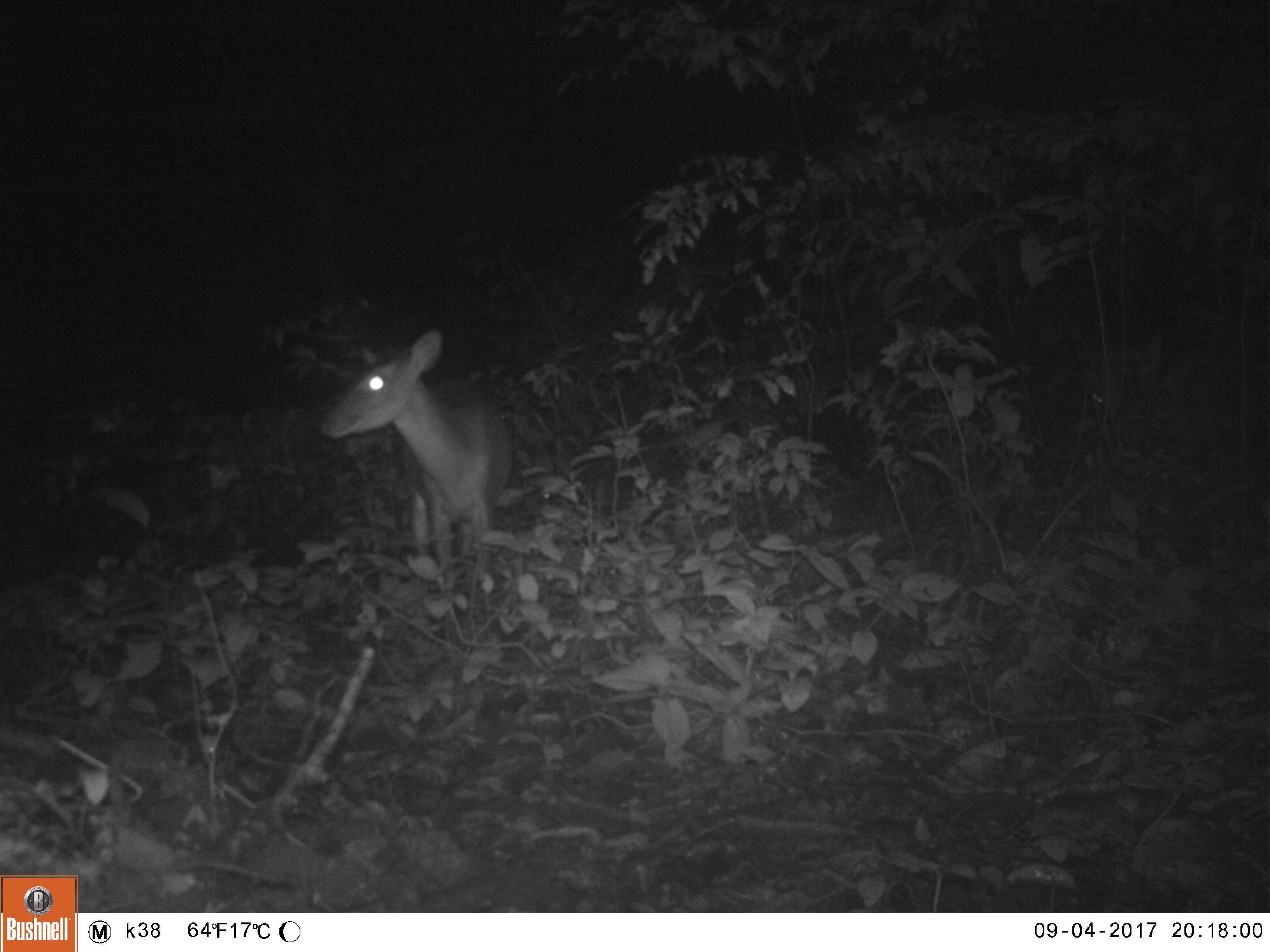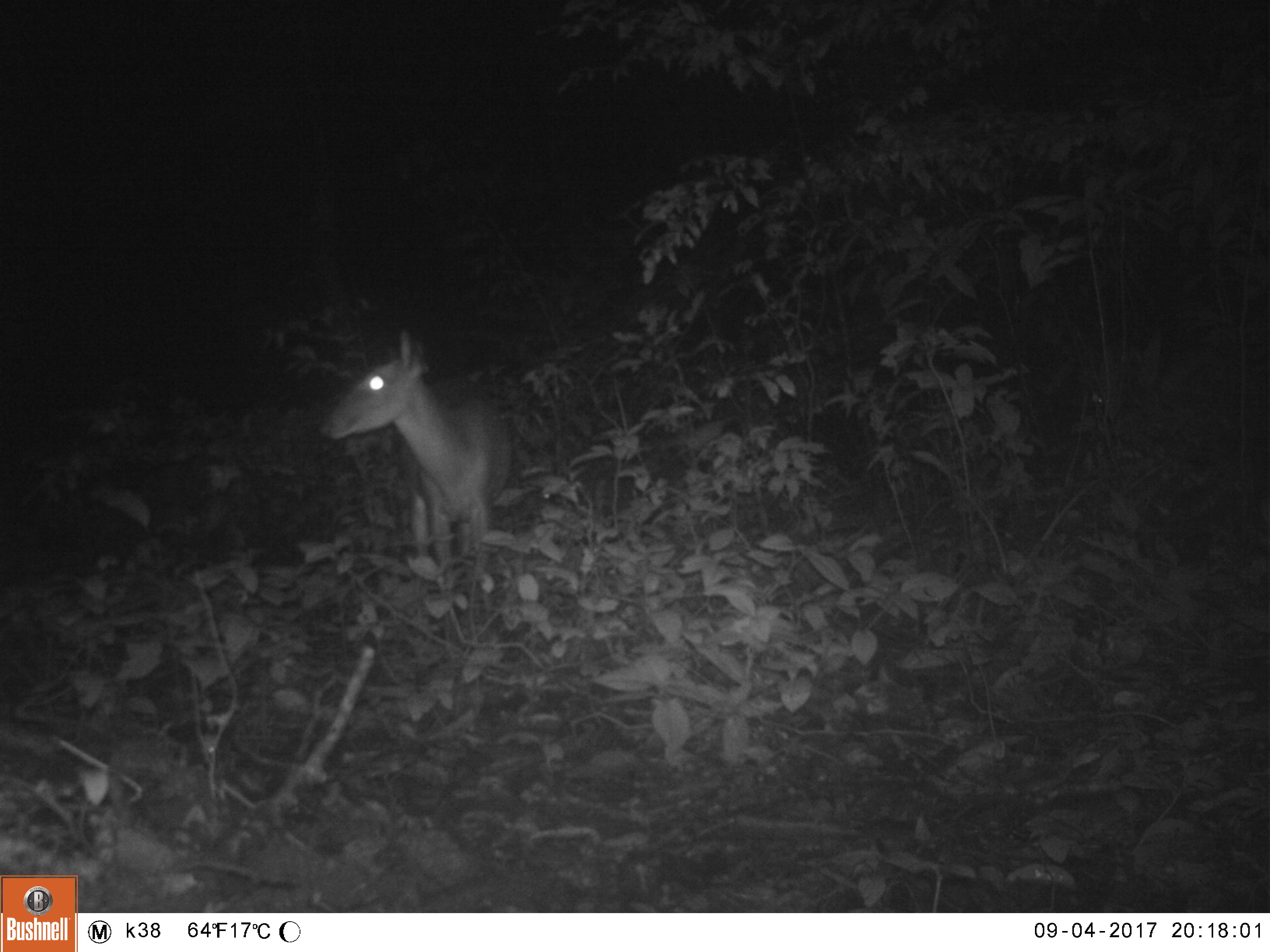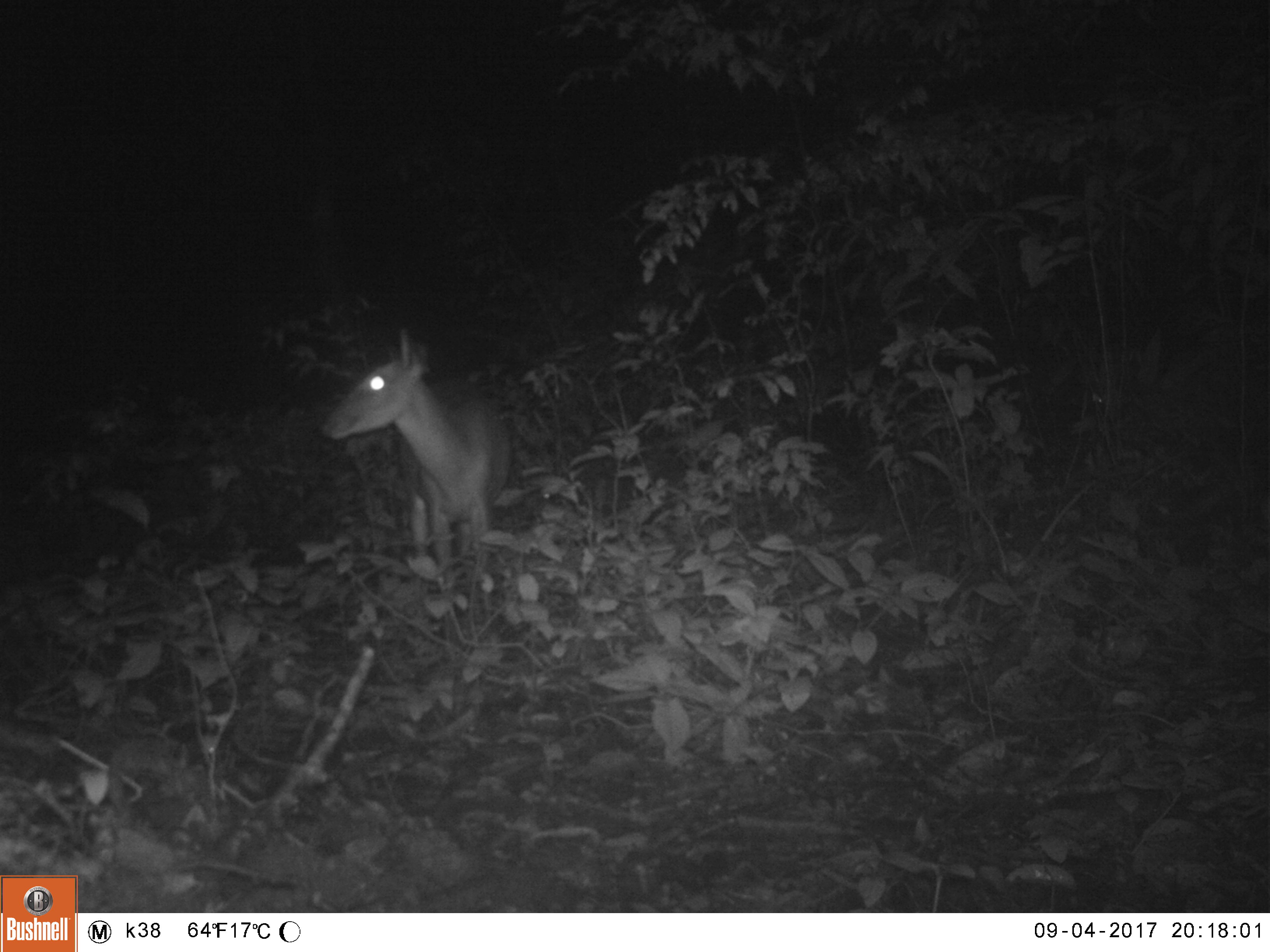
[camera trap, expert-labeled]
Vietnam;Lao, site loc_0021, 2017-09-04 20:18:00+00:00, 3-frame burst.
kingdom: Animalia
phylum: Chordata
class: Mammalia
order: Artiodactyla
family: Cervidae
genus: Muntiacus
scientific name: Muntiacus vuquangensis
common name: large-antlered muntjac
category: large antlered muntjac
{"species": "large antlered muntjac (large-antlered muntjac) (Muntiacus vuquangensis)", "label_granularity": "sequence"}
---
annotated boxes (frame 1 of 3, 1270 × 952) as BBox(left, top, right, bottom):
large antlered muntjac: BBox(316, 327, 514, 600)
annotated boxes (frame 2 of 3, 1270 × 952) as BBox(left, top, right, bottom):
large antlered muntjac: BBox(317, 327, 512, 577)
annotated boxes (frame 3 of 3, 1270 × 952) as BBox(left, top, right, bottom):
large antlered muntjac: BBox(321, 327, 512, 574)